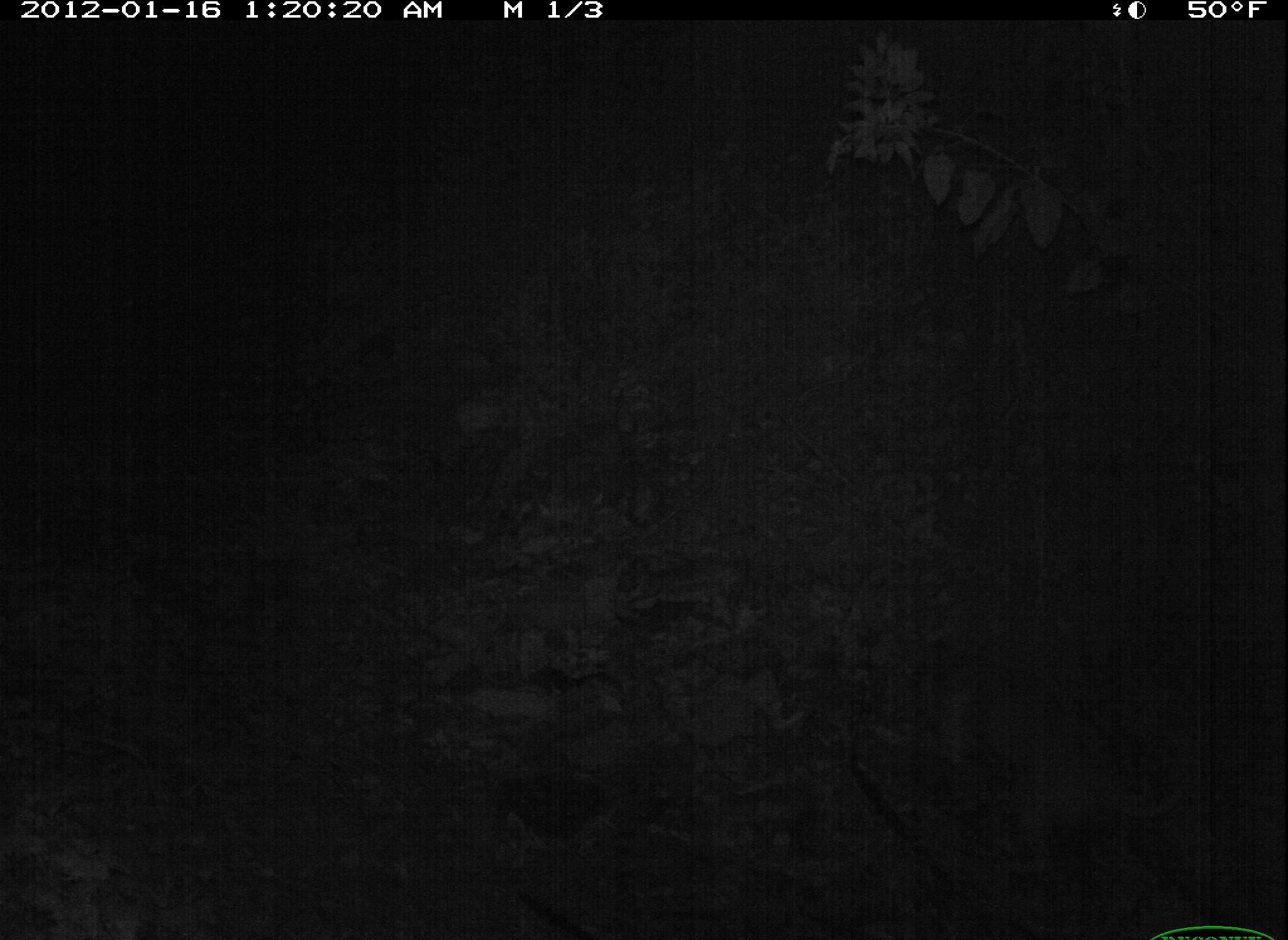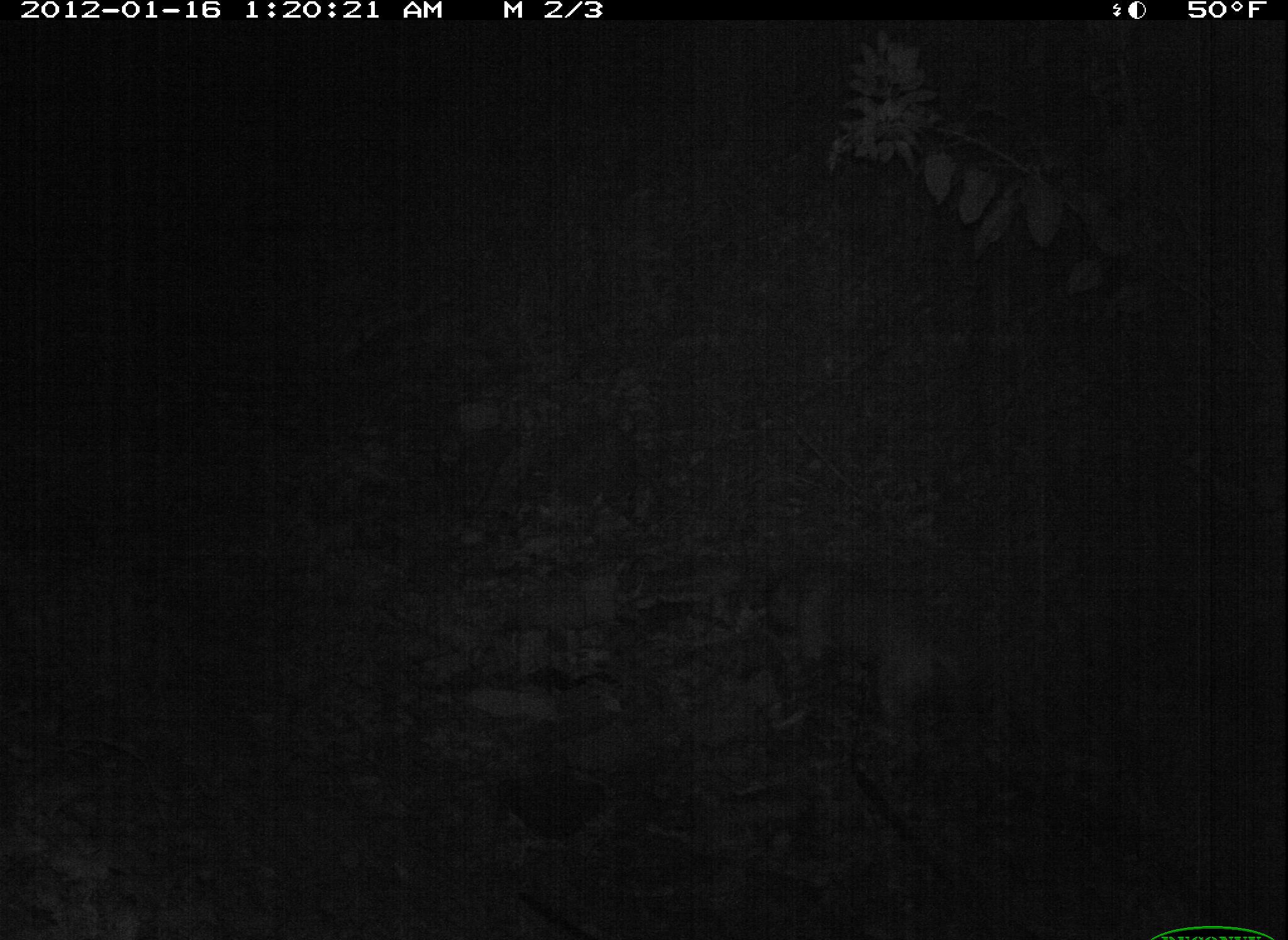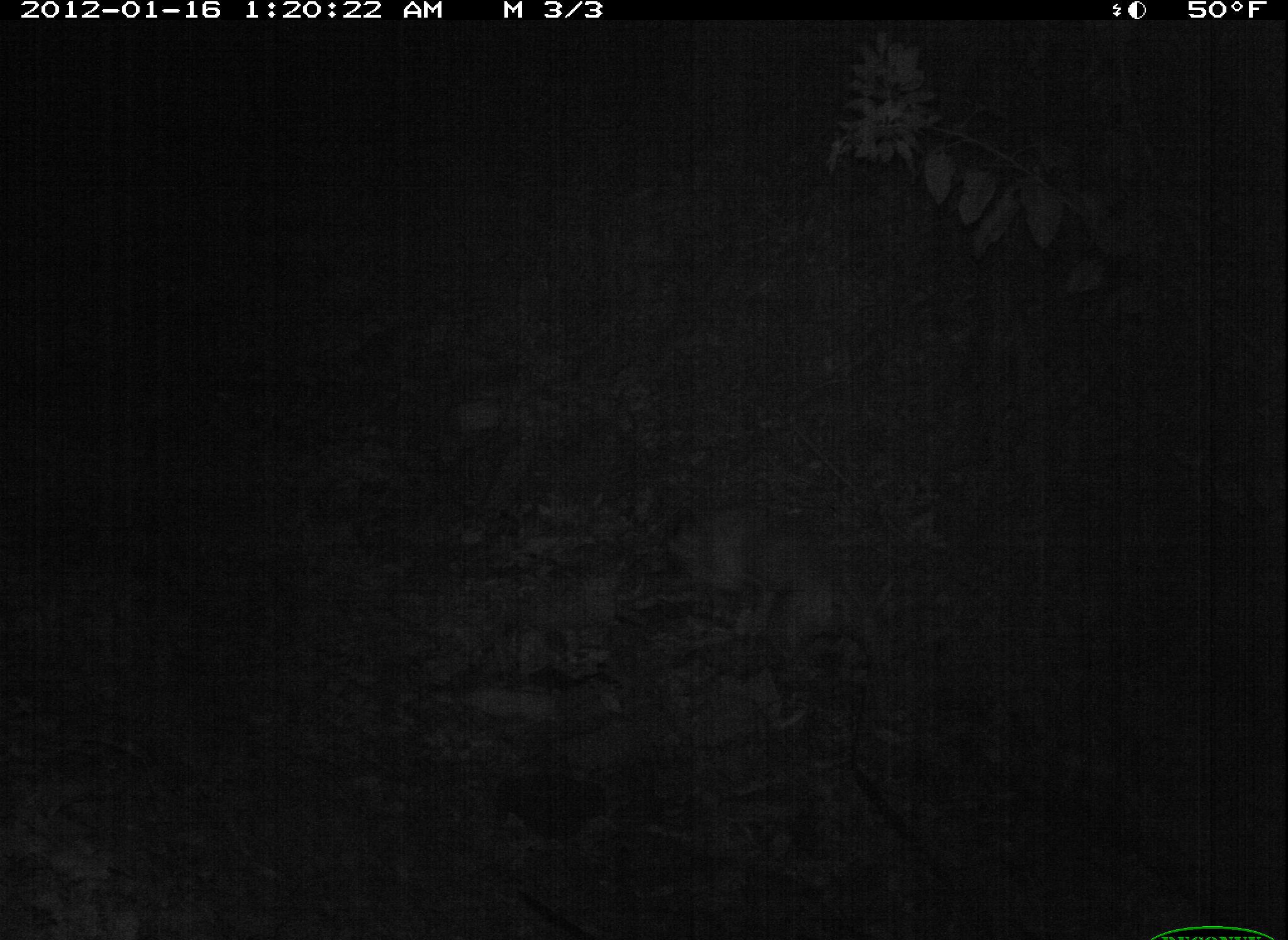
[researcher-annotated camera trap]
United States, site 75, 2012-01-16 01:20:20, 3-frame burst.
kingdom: Animalia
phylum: Chordata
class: Mammalia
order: Carnivora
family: Canidae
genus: Canis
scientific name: Canis familiaris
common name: domestic dog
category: dog